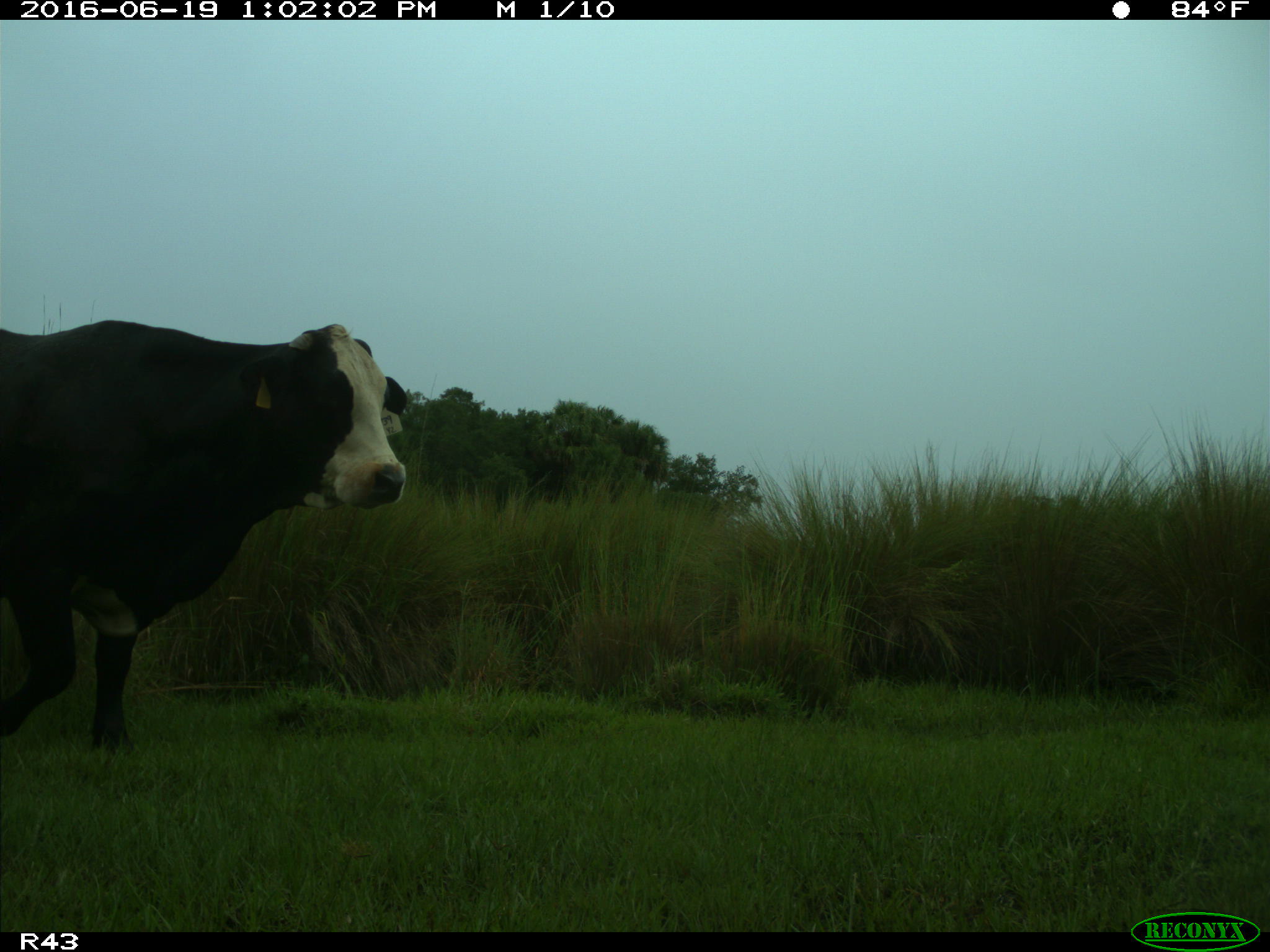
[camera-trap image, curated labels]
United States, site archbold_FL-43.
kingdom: Animalia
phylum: Chordata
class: Mammalia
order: Artiodactyla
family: Bovidae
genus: Bos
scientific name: Bos taurus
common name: domestic cow